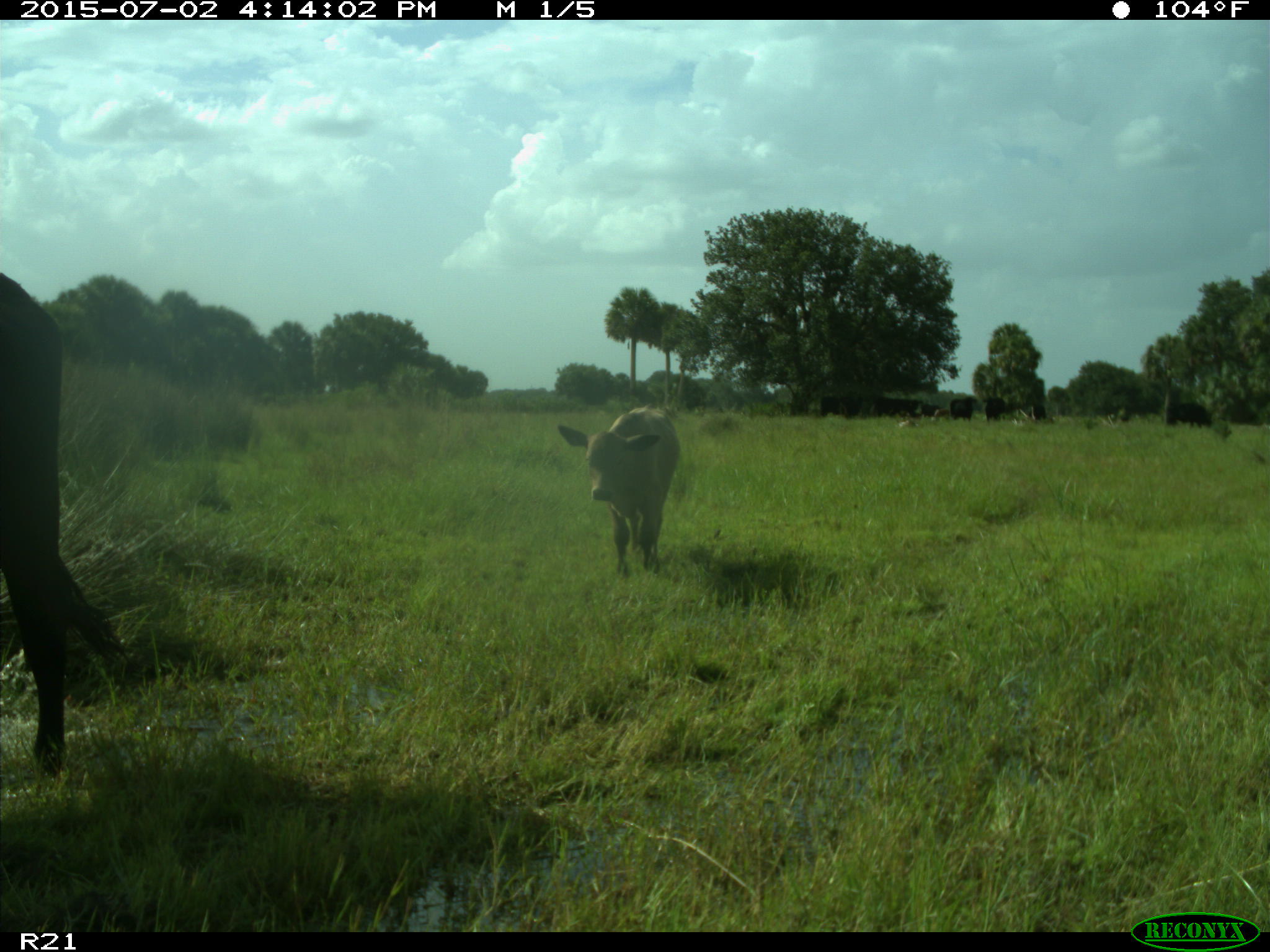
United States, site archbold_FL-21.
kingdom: Animalia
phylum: Chordata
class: Mammalia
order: Artiodactyla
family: Bovidae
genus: Bos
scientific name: Bos taurus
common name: domestic cow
Bos taurus (domestic cow).